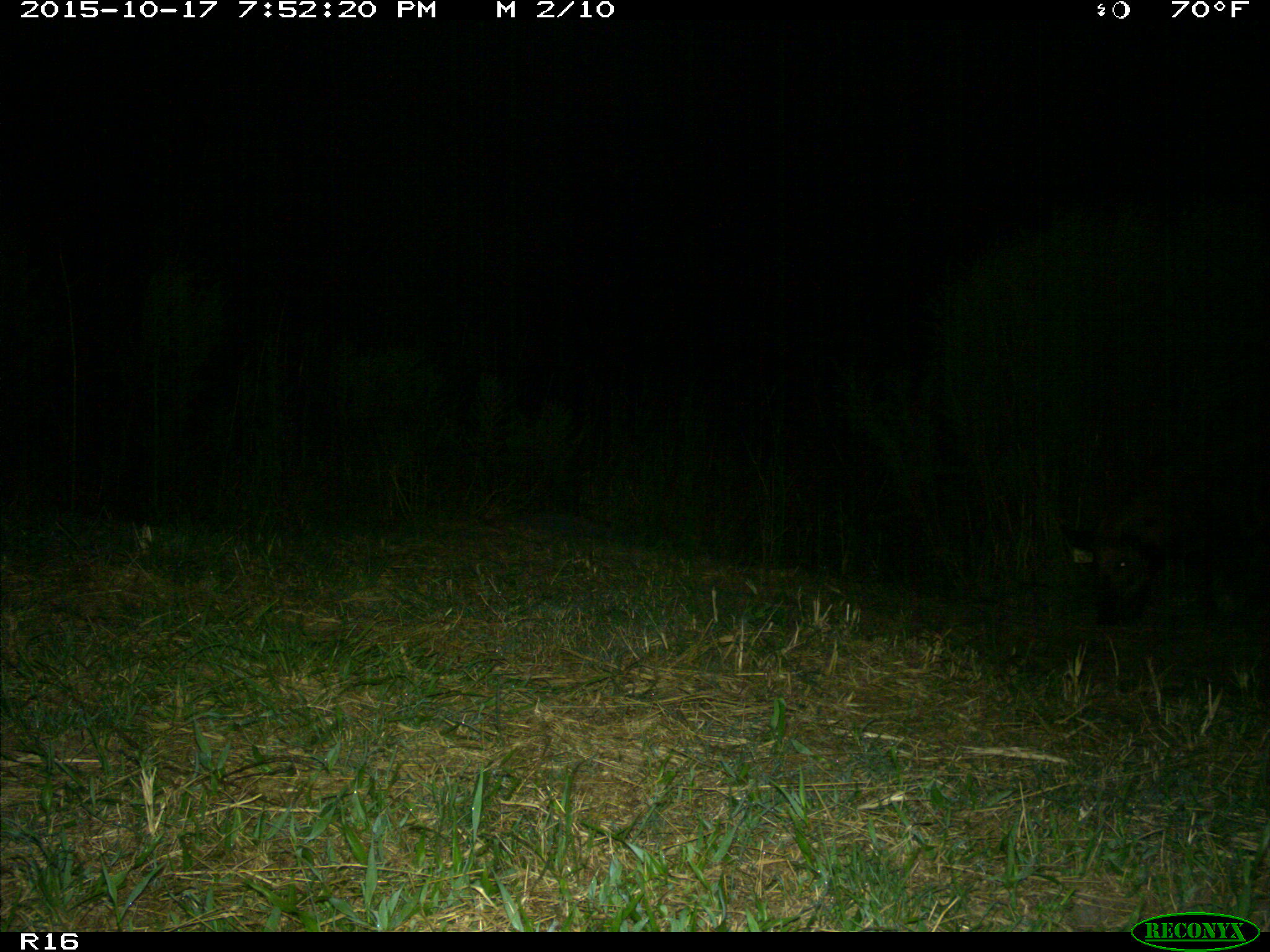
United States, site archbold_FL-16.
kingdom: Animalia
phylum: Chordata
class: Mammalia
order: Artiodactyla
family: Suidae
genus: Sus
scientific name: Sus scrofa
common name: wild boar